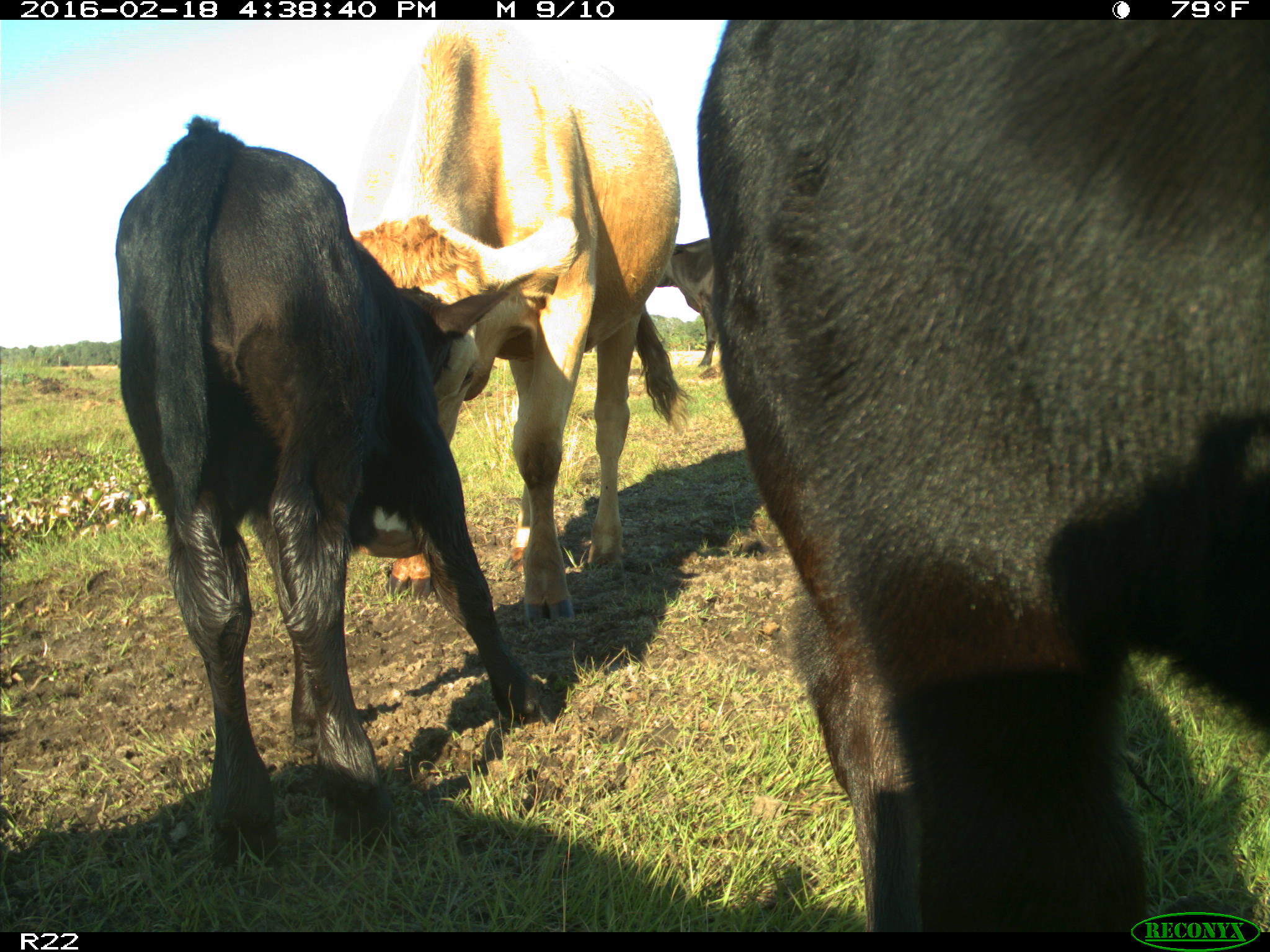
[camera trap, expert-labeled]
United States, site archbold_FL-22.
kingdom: Animalia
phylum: Chordata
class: Mammalia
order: Artiodactyla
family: Bovidae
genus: Bos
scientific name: Bos taurus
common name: domestic cow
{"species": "Bos taurus (domestic cow)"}